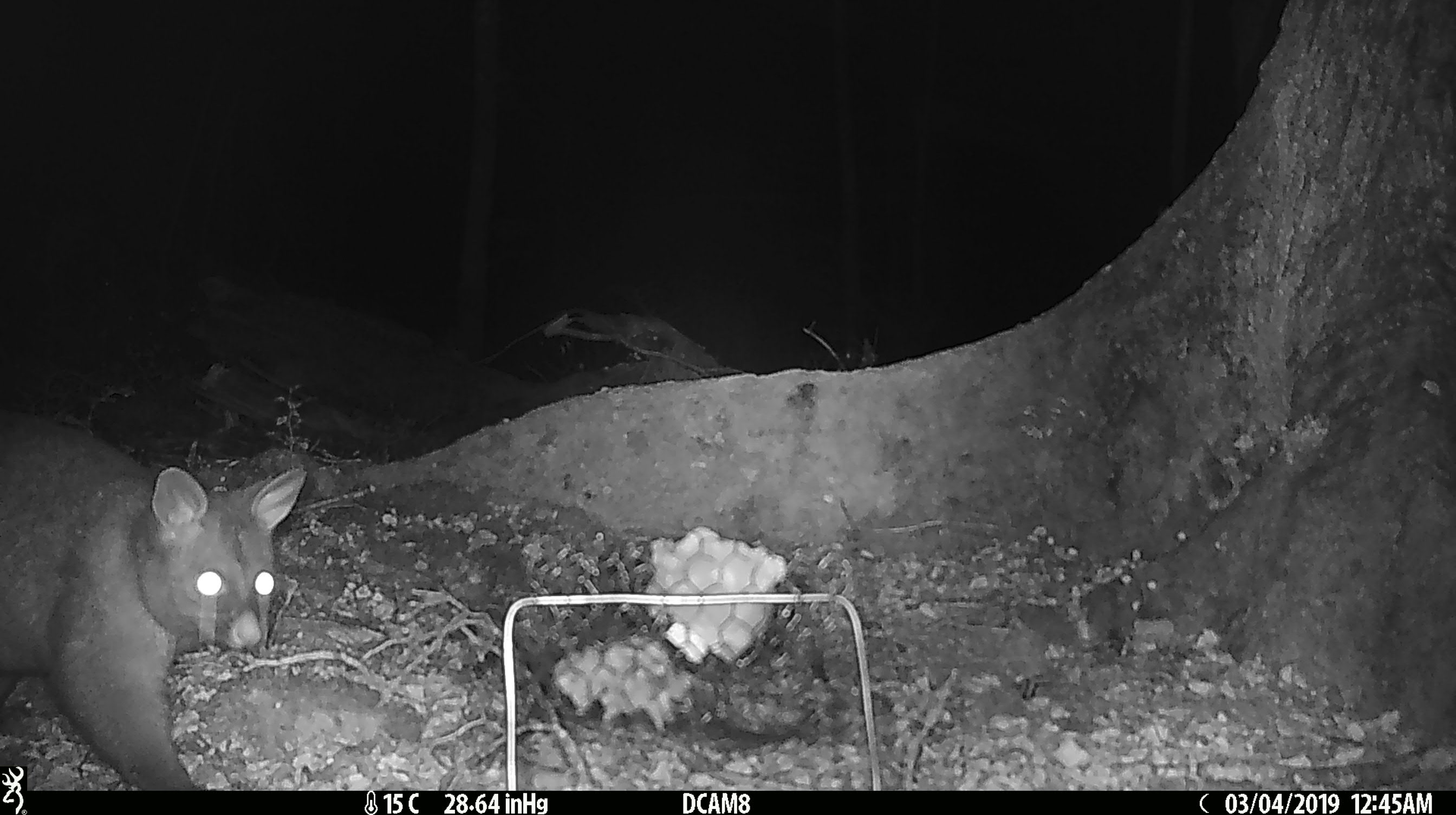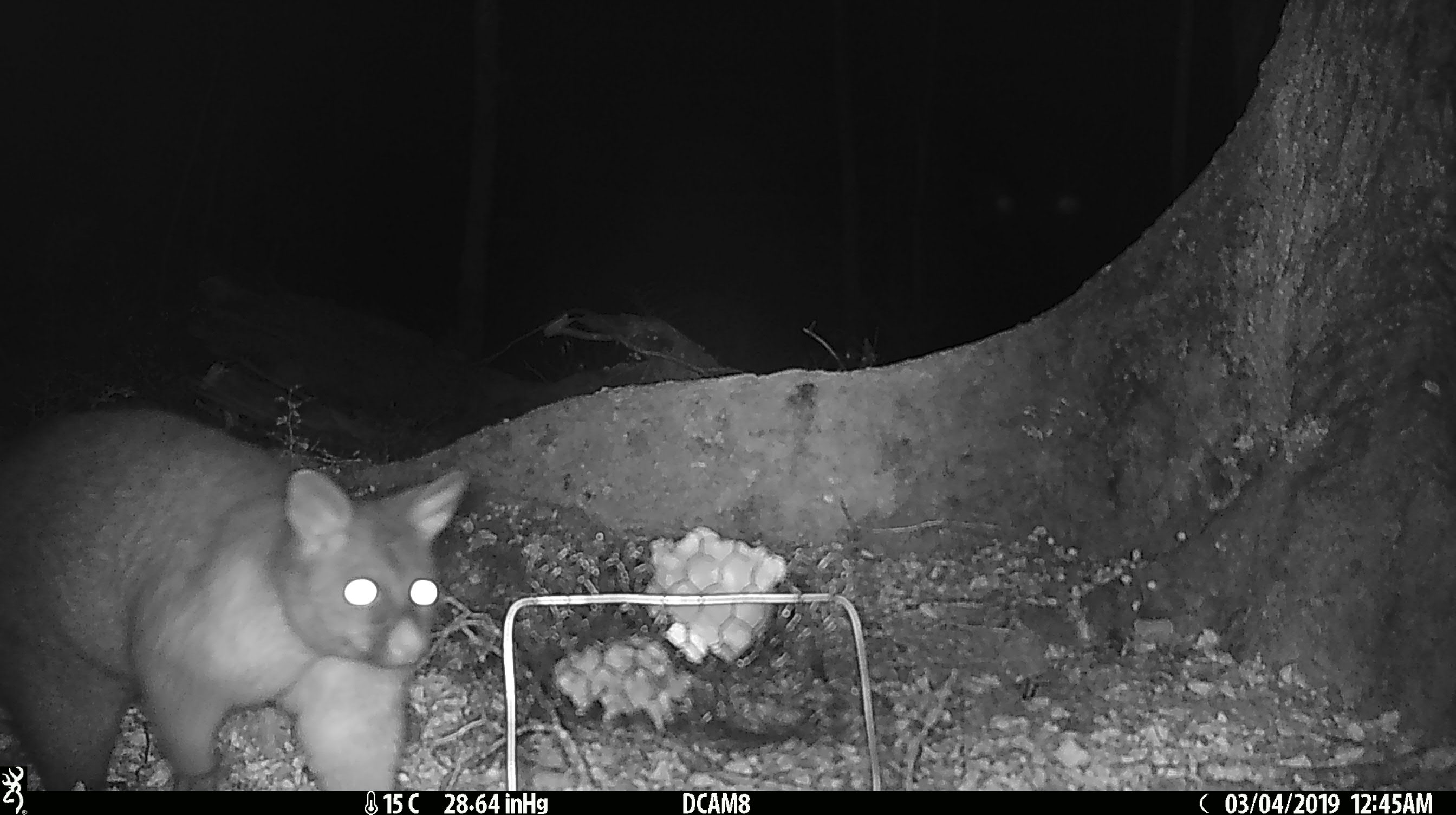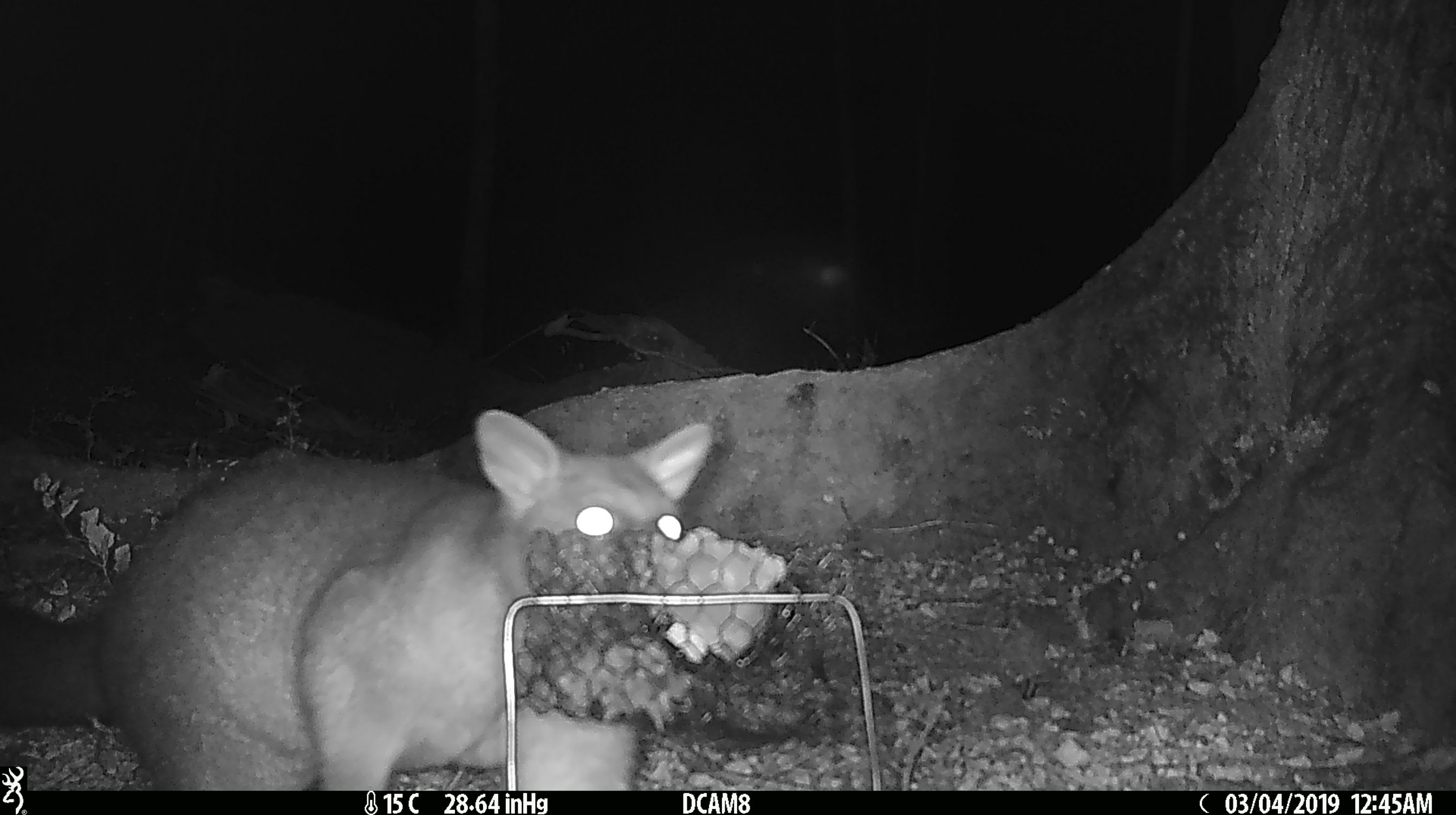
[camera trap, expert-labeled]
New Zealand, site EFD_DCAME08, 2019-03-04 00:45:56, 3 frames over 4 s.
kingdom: Animalia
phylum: Chordata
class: Mammalia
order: Diprotodontia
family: Phalangeridae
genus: Trichosurus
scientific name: Trichosurus vulpecula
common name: common brushtail possum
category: possum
Possum (common brushtail possum) (Trichosurus vulpecula).